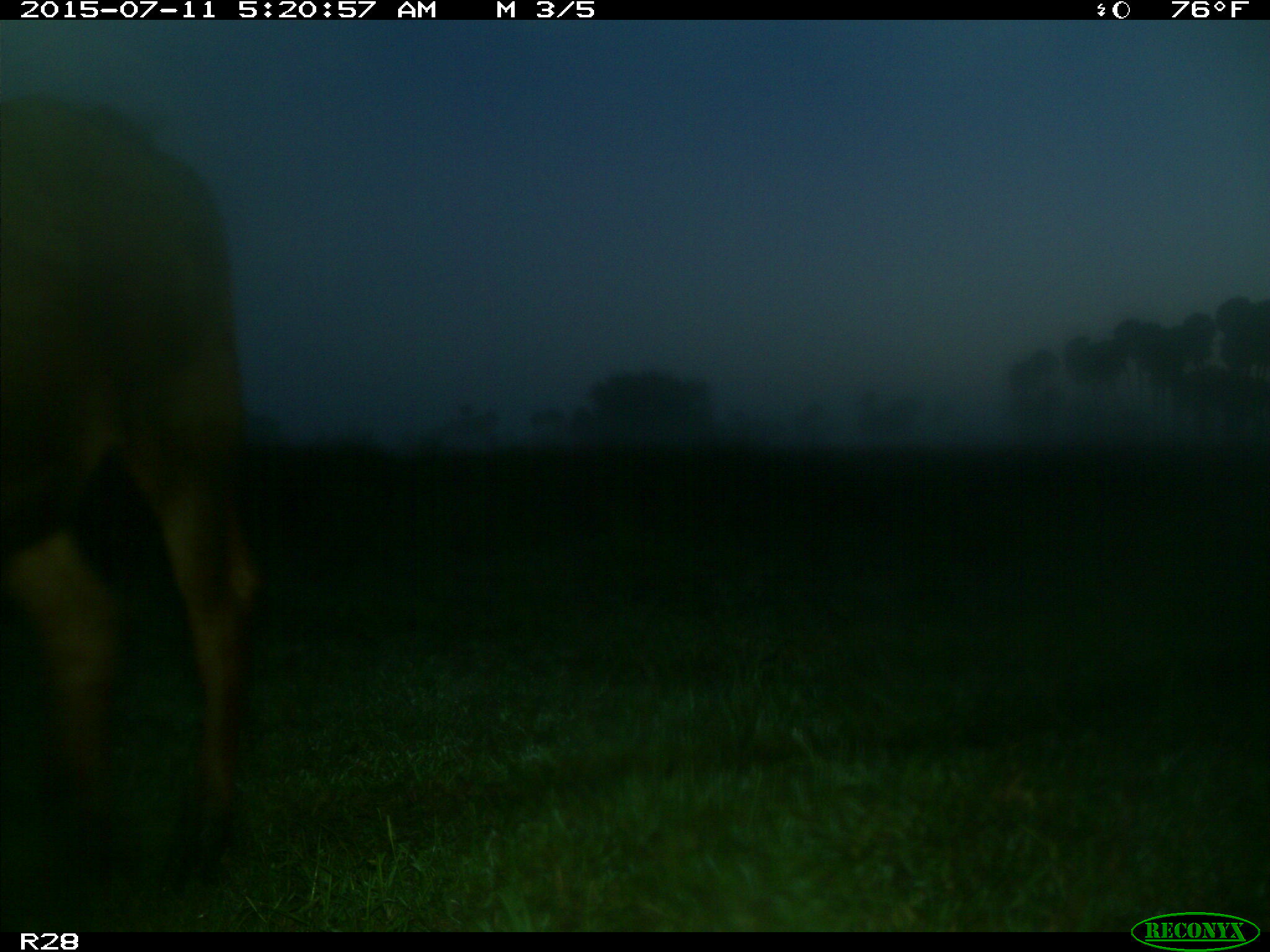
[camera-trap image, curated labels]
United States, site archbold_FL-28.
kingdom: Animalia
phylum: Chordata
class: Mammalia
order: Artiodactyla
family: Bovidae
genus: Bos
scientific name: Bos taurus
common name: domestic cow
Bos taurus (domestic cow).